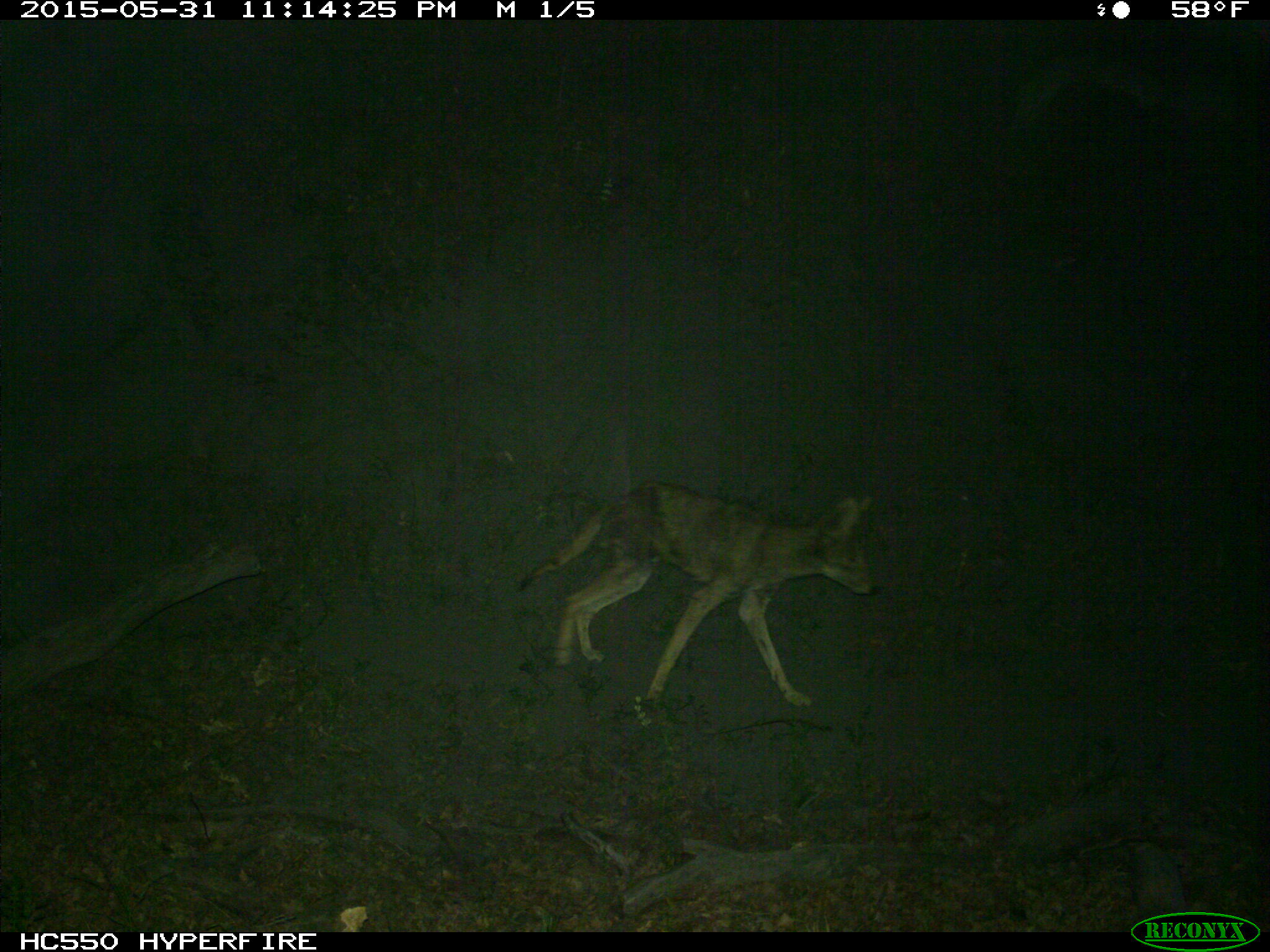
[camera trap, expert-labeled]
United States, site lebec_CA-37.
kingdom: Animalia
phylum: Chordata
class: Mammalia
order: Carnivora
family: Canidae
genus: Canis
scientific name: Canis latrans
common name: coyote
Canis latrans (coyote).